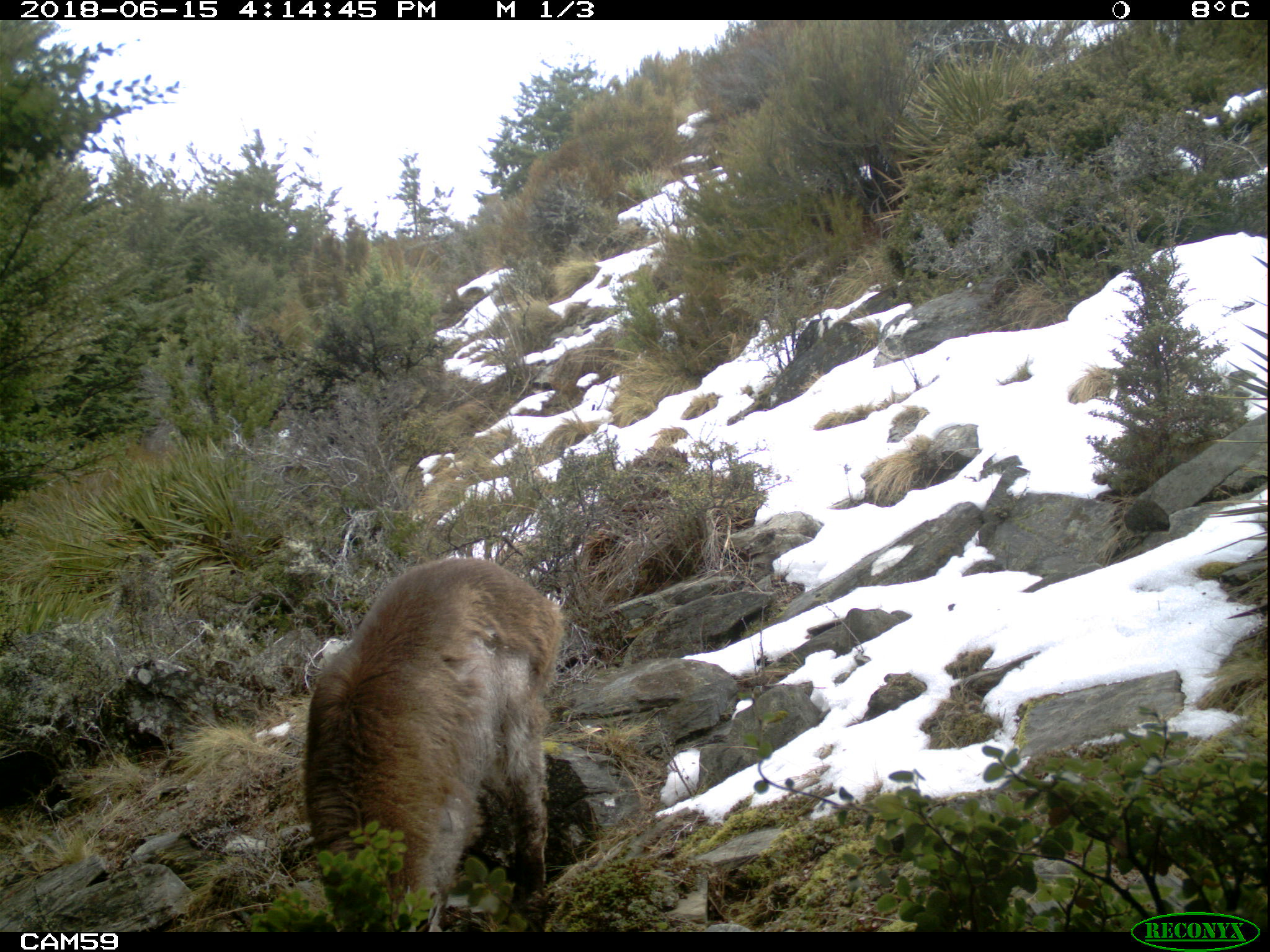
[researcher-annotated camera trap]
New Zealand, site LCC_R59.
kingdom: Animalia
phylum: Chordata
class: Mammalia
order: Artiodactyla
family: Bovidae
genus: Nilgiritragus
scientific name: Nilgiritragus hylocrius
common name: tahr